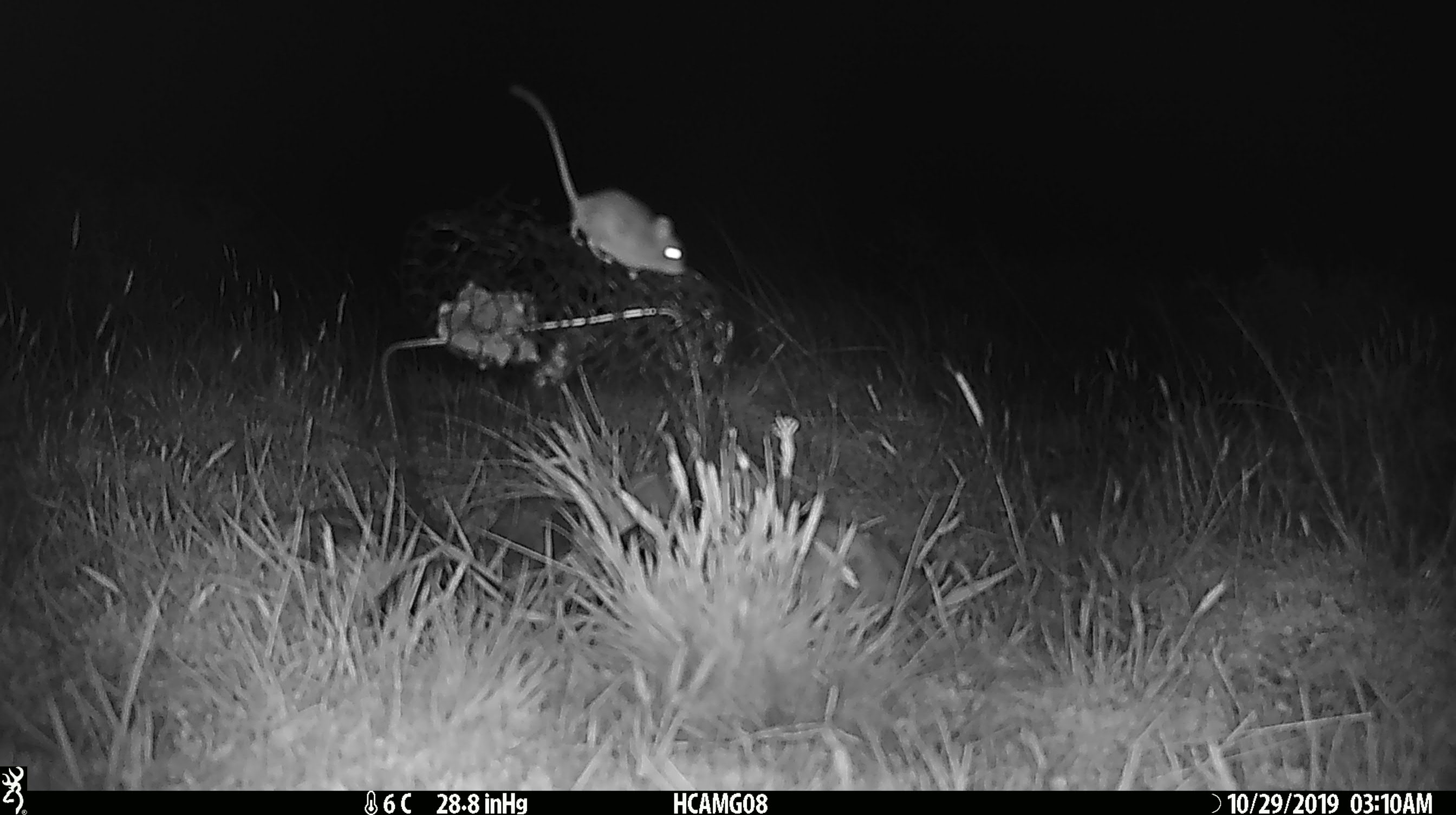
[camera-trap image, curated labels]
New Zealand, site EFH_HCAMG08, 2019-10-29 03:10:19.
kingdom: Animalia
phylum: Chordata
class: Mammalia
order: Rodentia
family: Muridae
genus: Mus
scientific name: Mus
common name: mouse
Mouse (Mus).